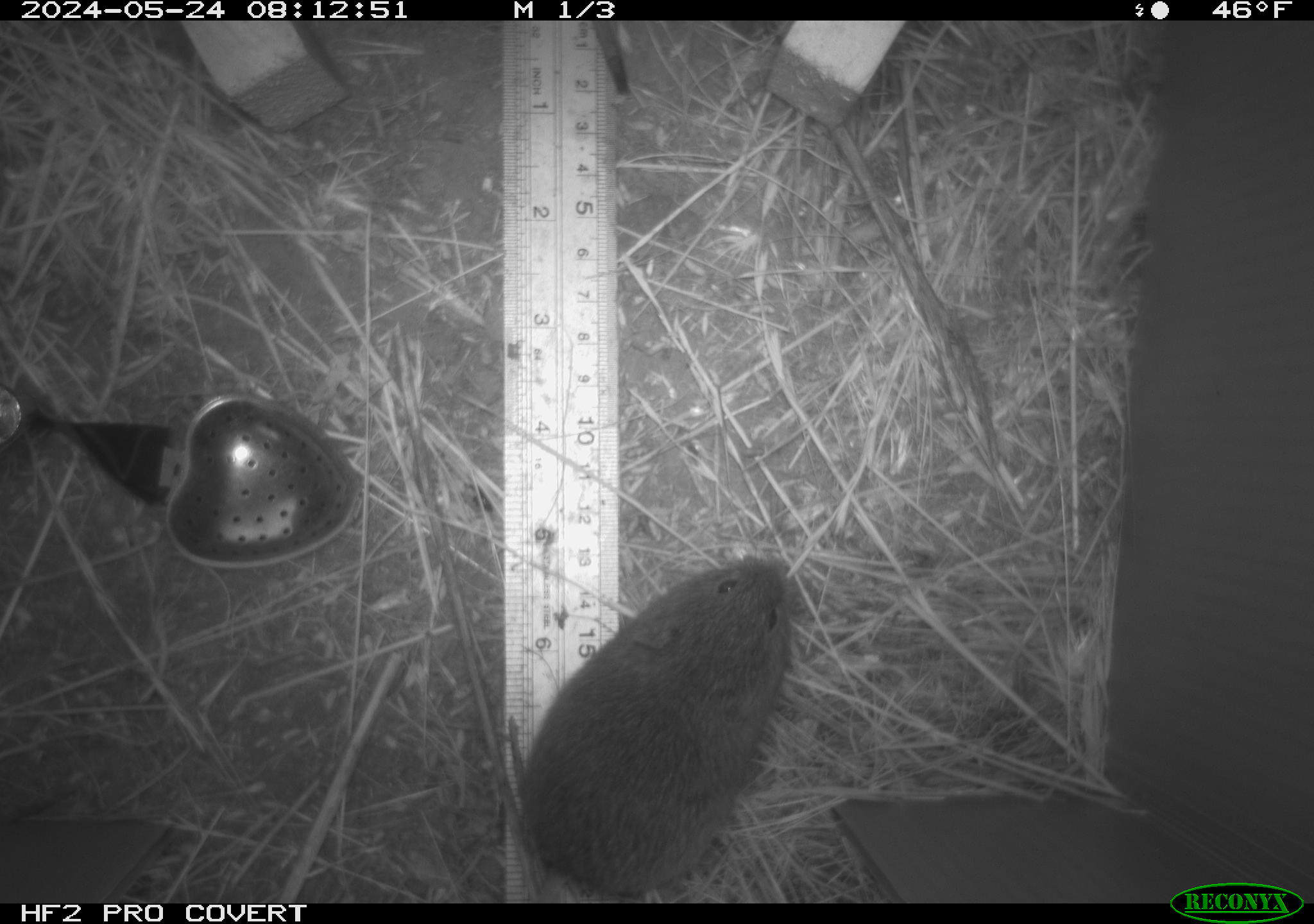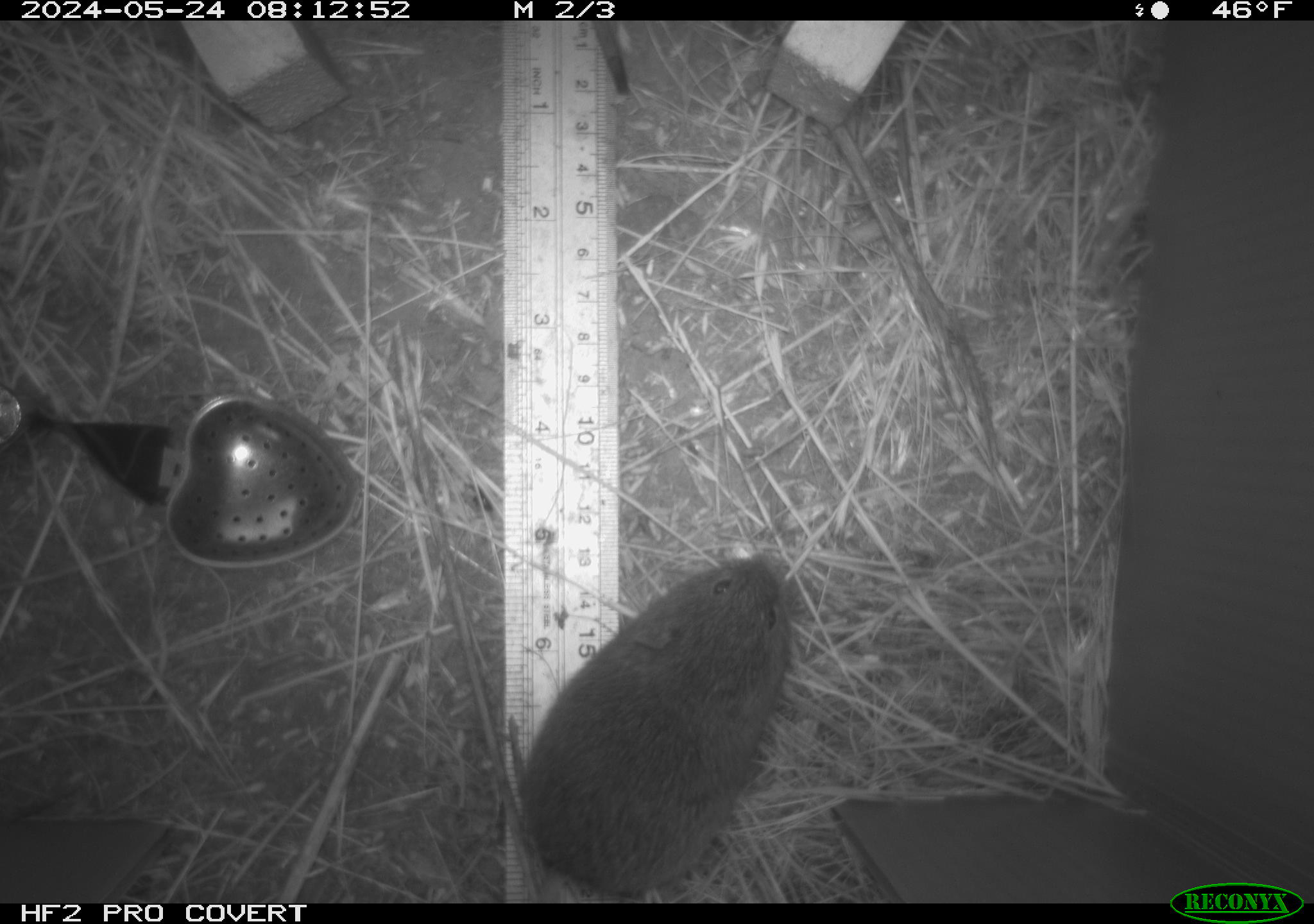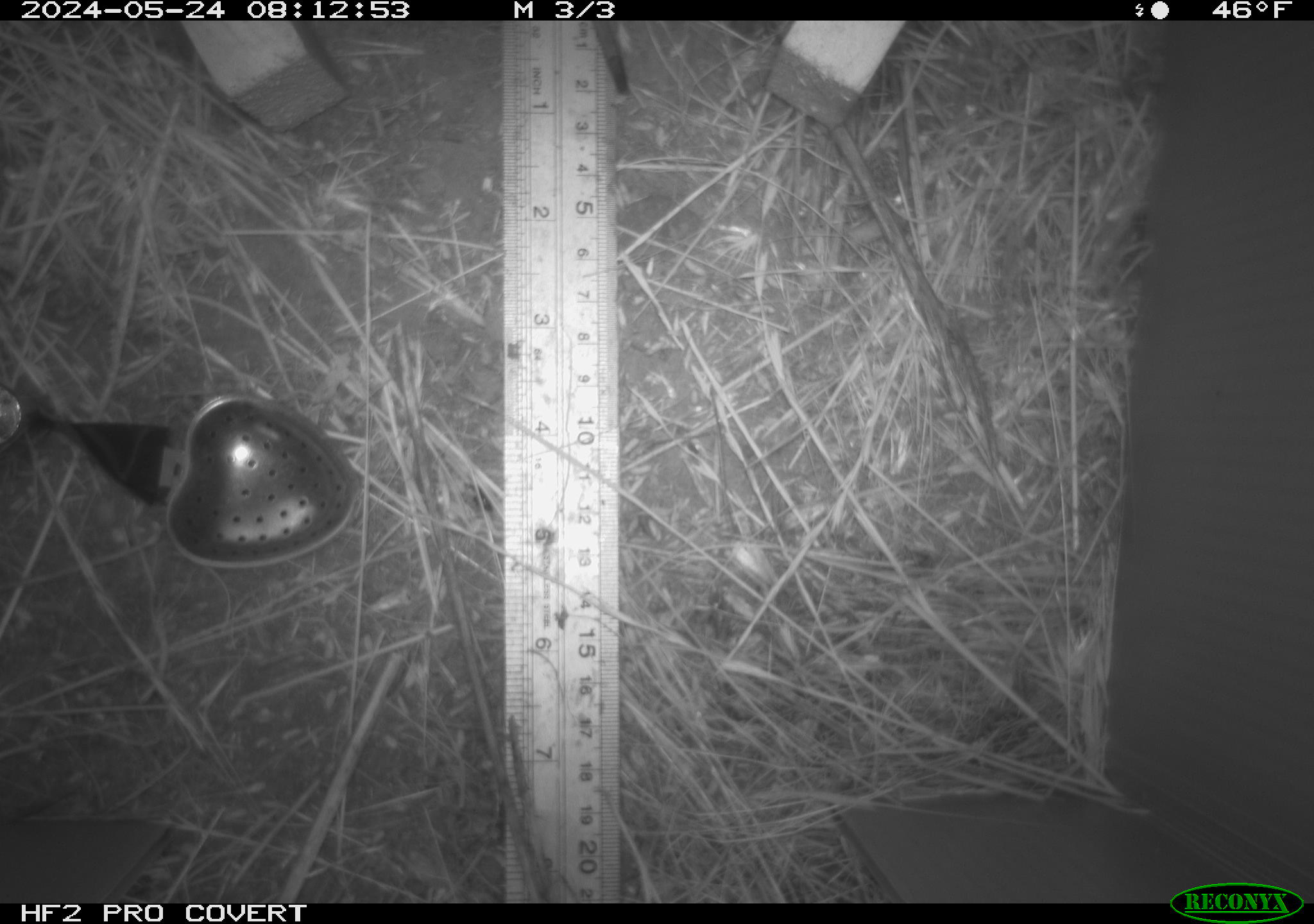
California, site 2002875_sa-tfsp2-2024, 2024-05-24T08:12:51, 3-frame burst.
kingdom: Animalia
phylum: Chordata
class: Mammalia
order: Rodentia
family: Cricetidae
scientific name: Arvicolinae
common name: voles, lemmings, and muskrats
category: arvicolinae subfamily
Arvicolinae subfamily (voles, lemmings, and muskrats) (Arvicolinae).